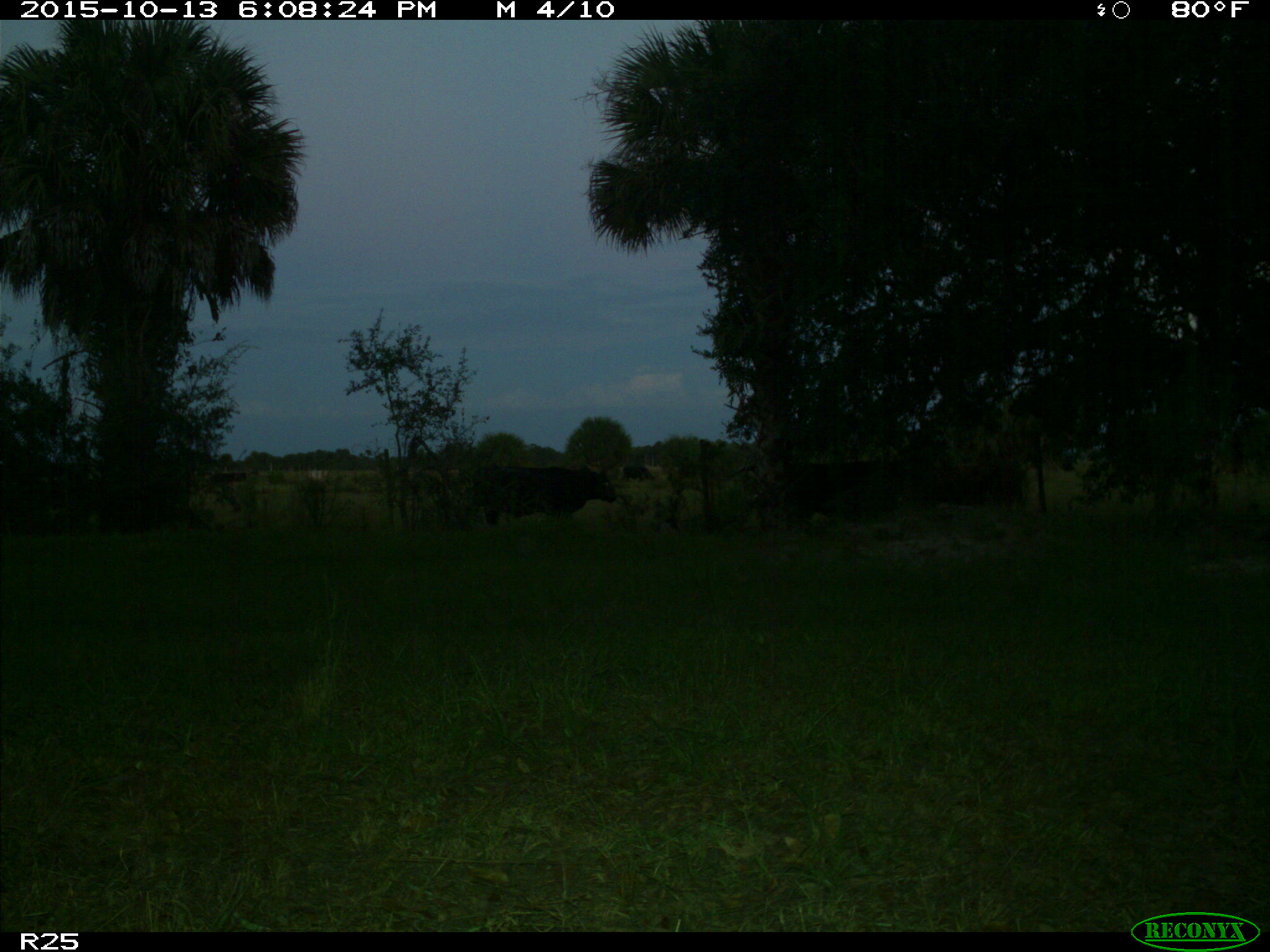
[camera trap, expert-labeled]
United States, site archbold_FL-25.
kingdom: Animalia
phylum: Chordata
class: Mammalia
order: Artiodactyla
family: Bovidae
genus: Bos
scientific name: Bos taurus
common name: domestic cow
Bos taurus (domestic cow).